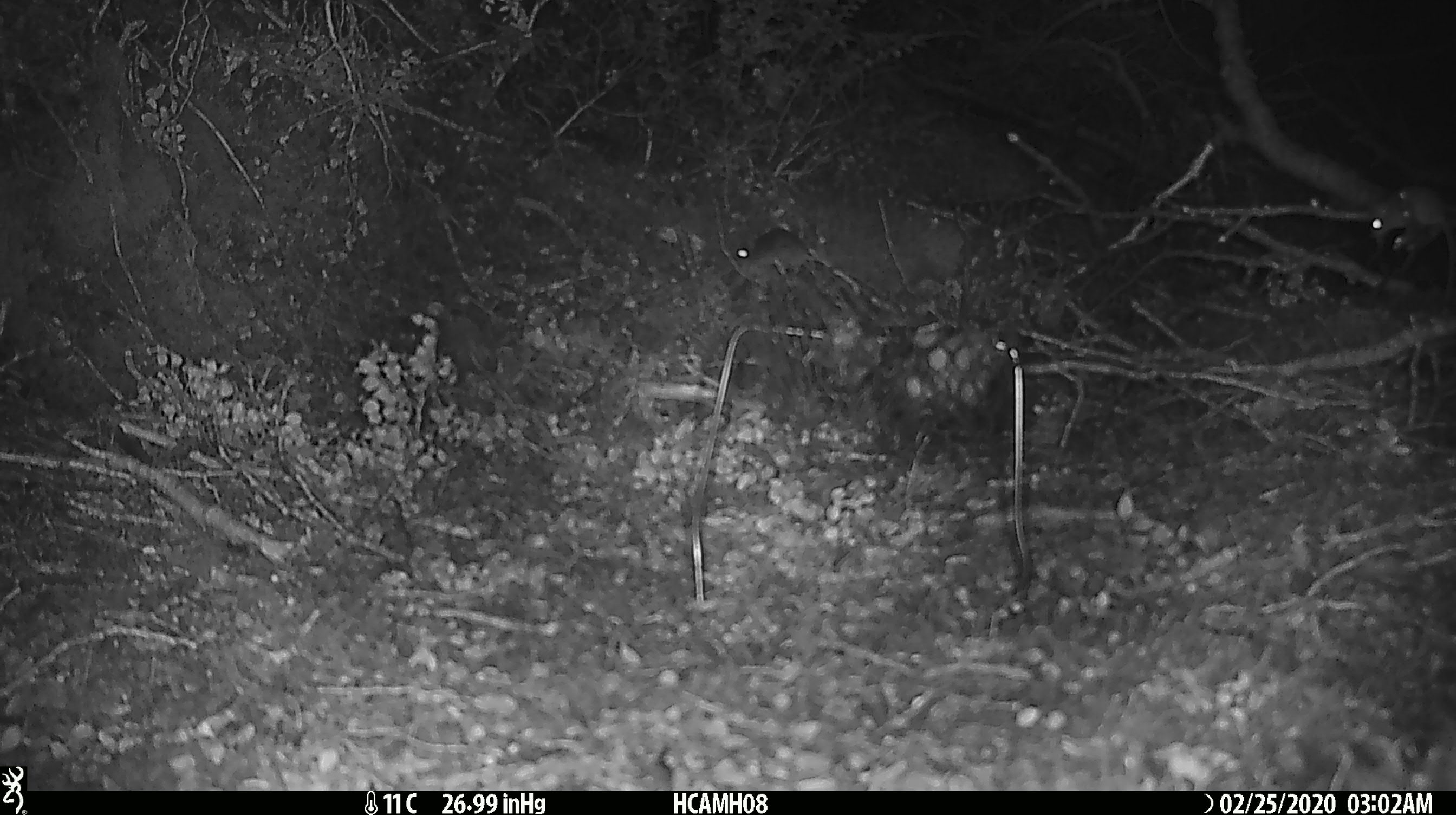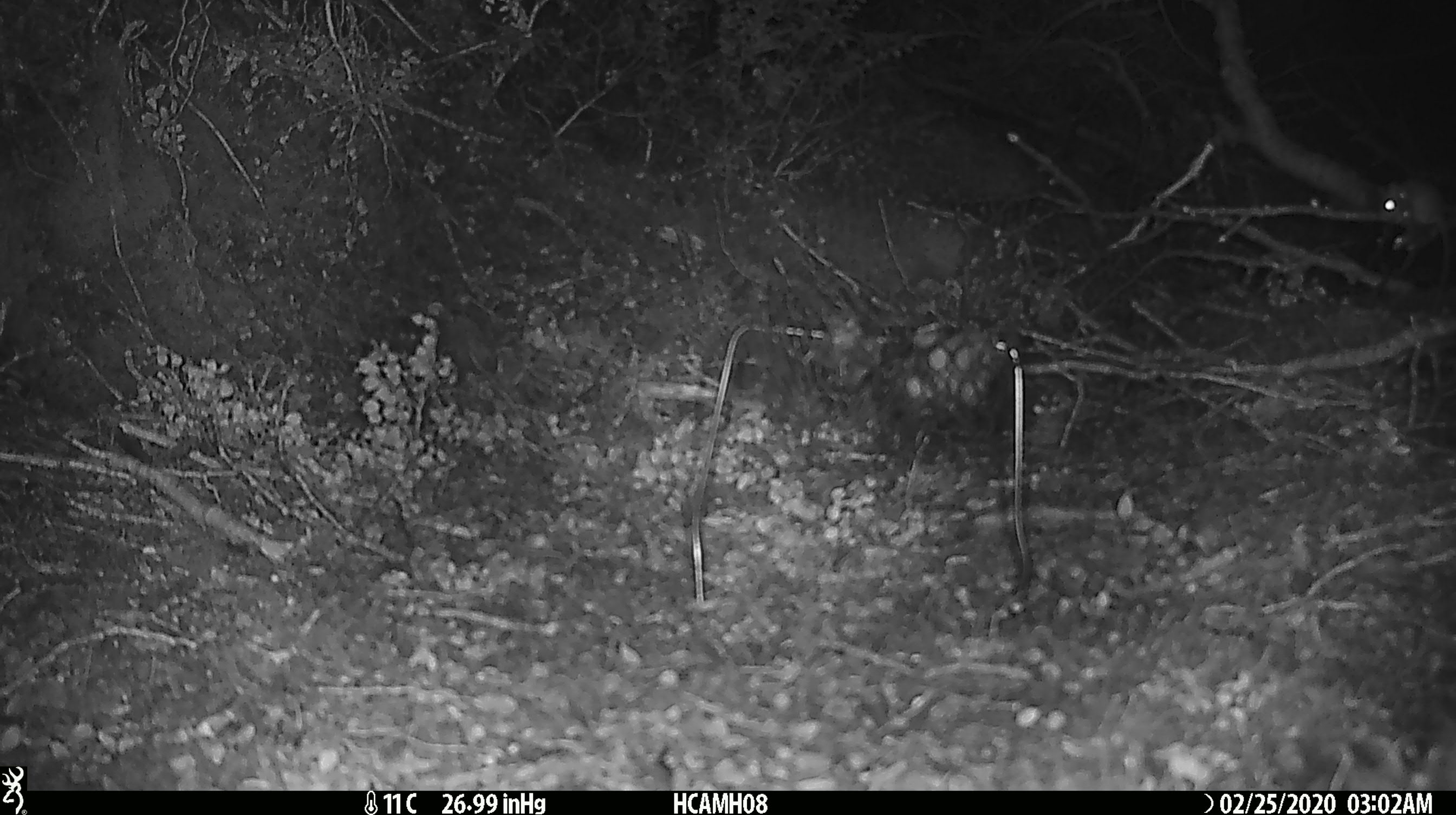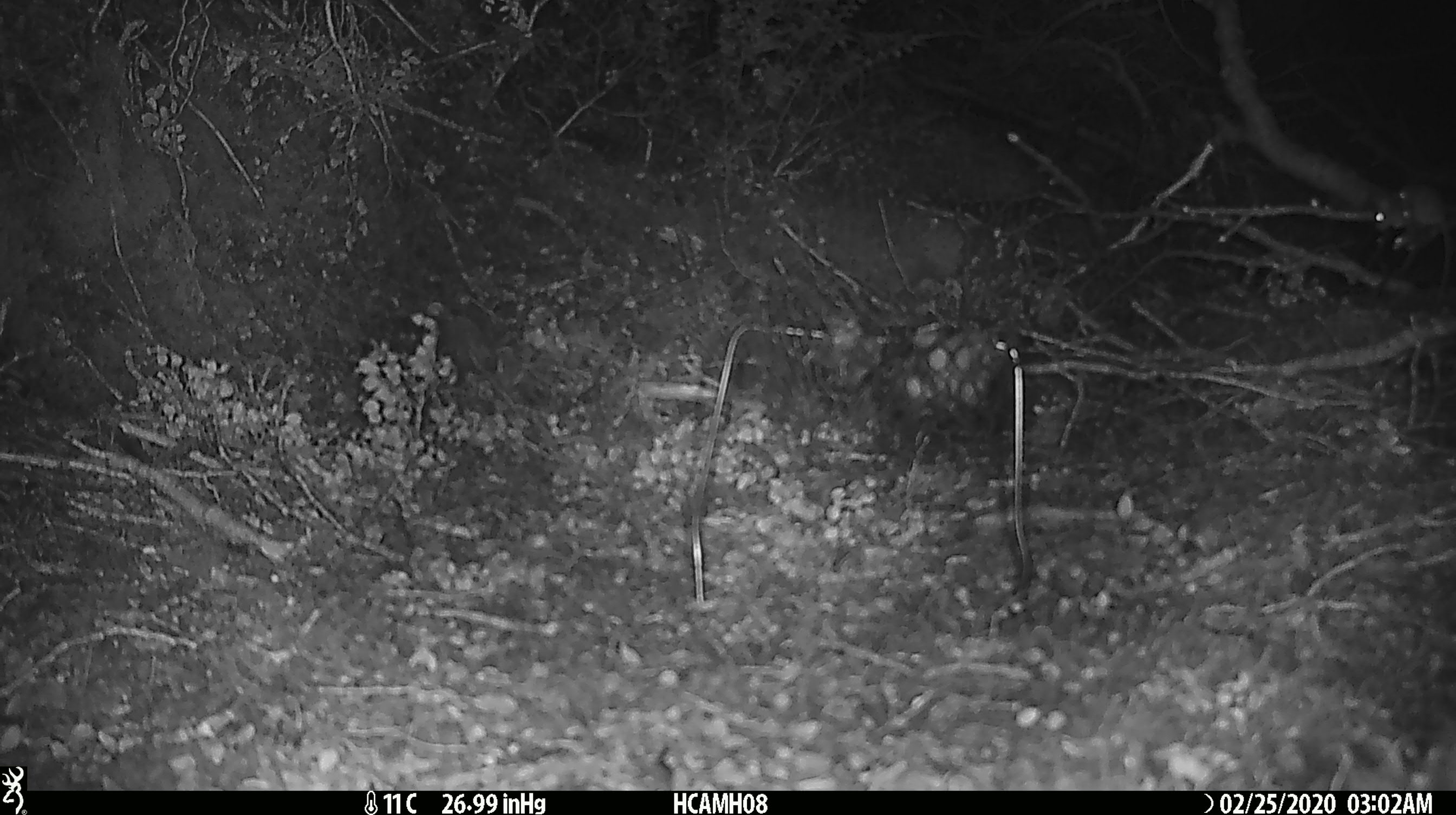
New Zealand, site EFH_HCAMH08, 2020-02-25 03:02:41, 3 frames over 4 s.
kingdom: Animalia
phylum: Chordata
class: Mammalia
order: Rodentia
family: Muridae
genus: Mus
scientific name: Mus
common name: mouse